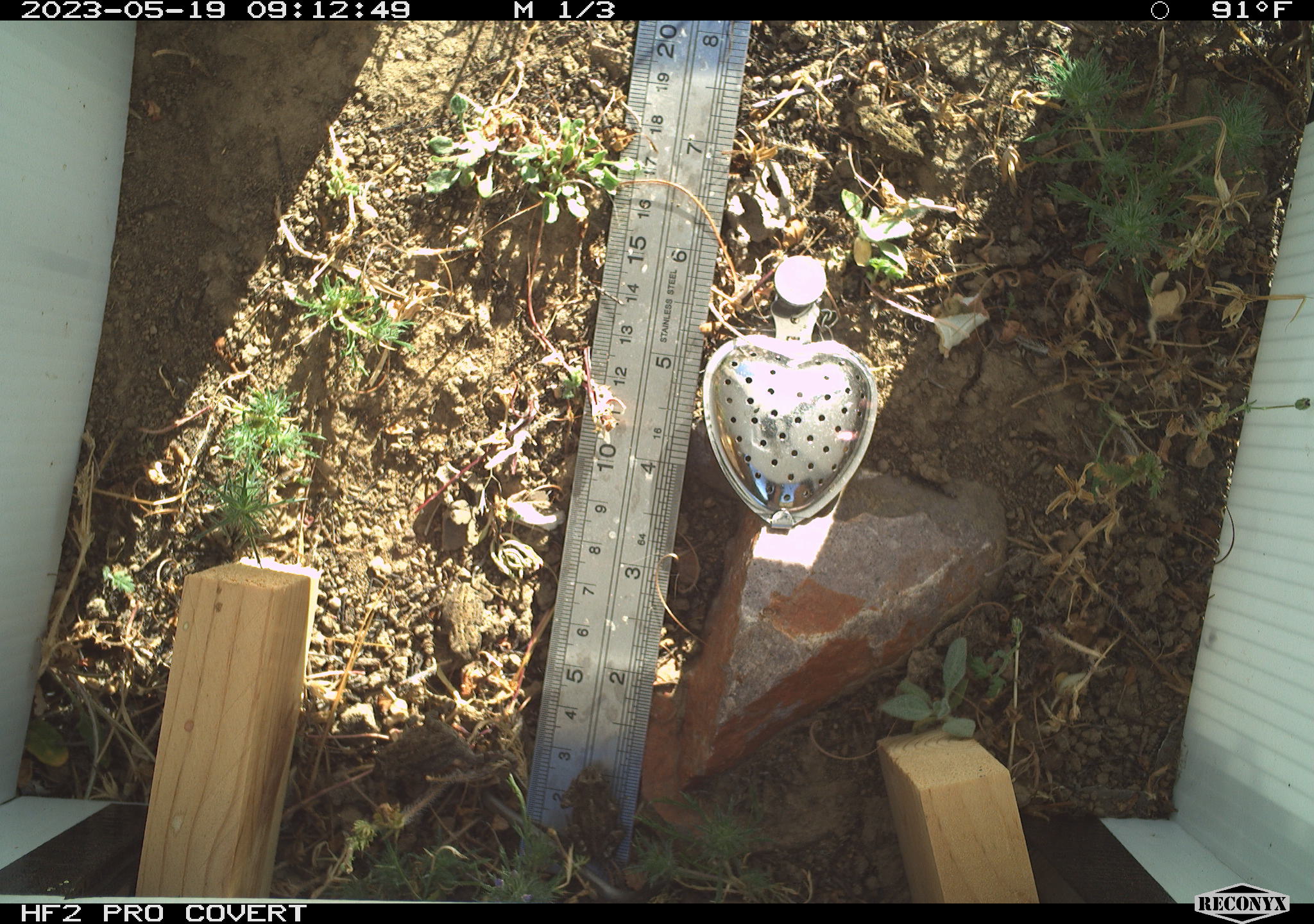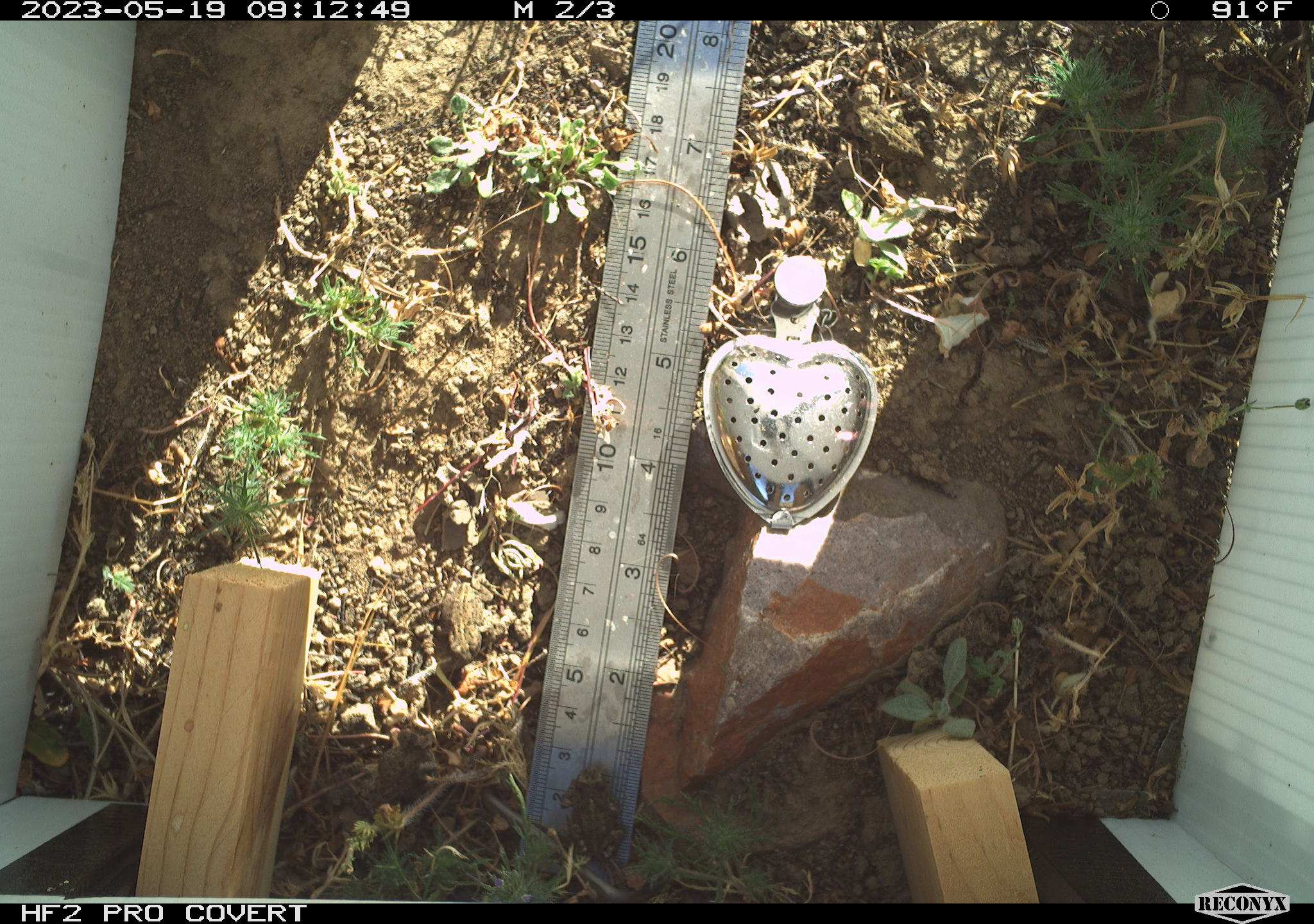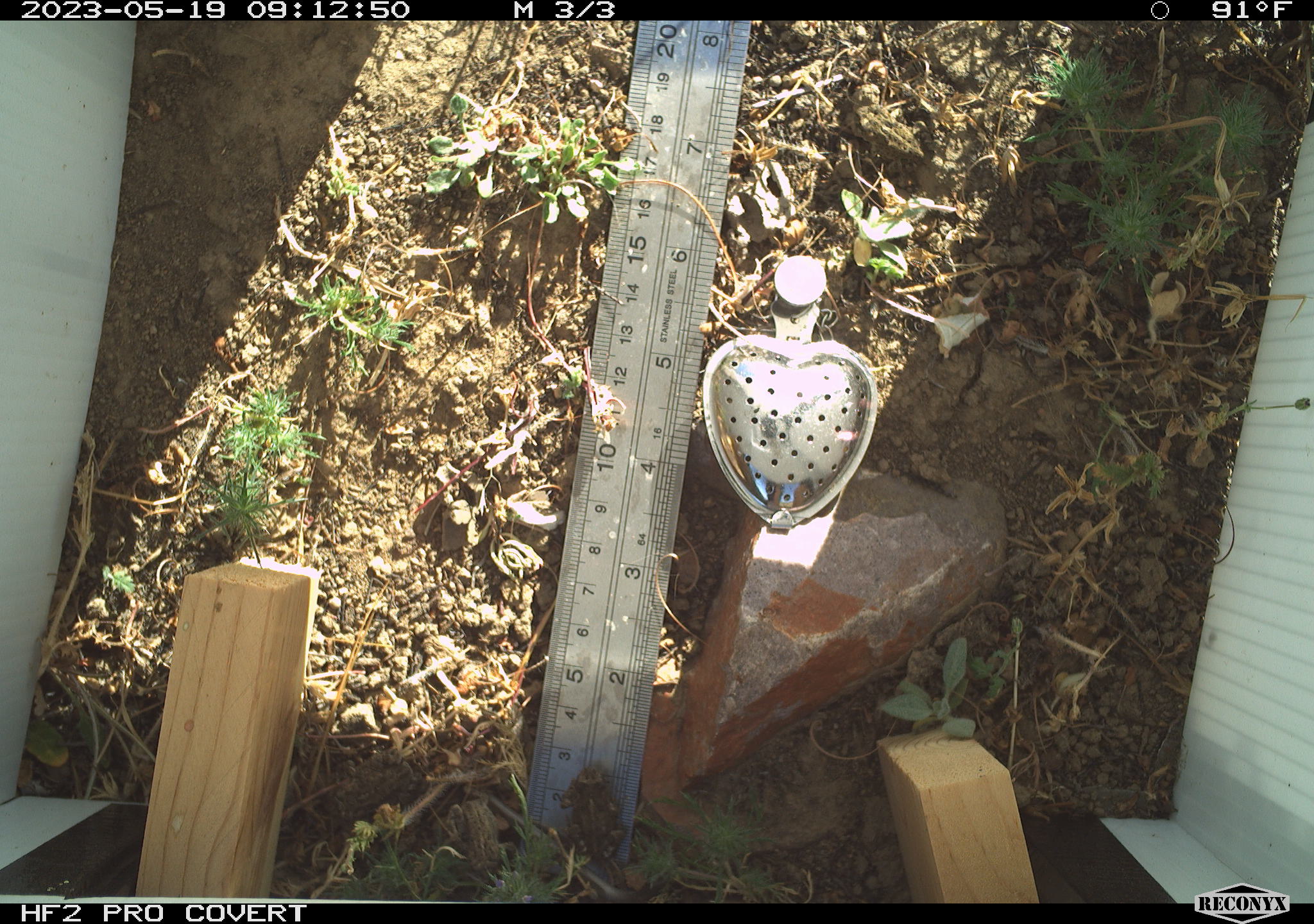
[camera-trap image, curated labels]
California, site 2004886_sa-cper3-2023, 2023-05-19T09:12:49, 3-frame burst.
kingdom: Animalia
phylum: Chordata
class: Amphibia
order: Anura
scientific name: Anura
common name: frogs